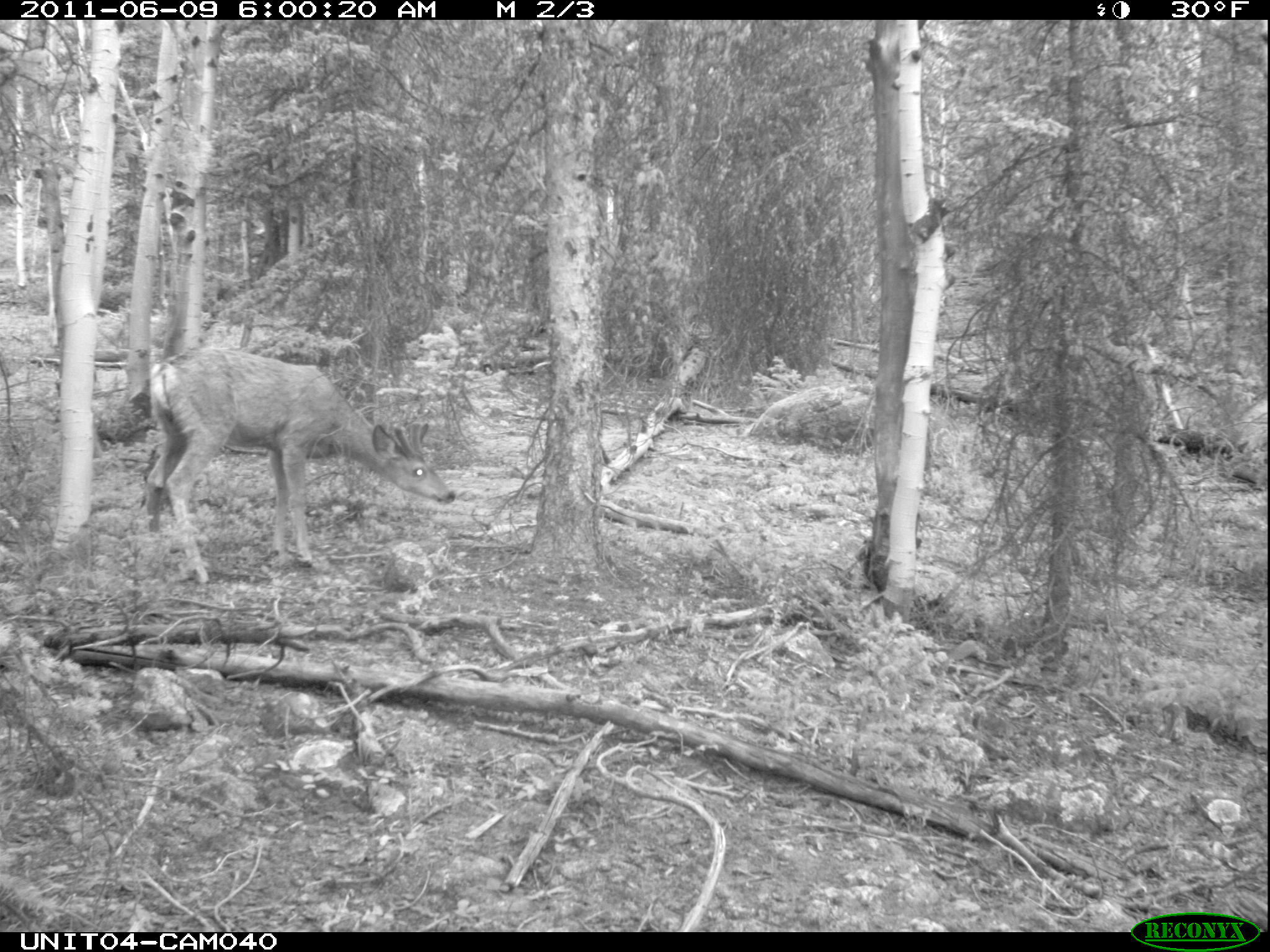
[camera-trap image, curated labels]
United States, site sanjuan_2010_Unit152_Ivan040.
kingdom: Animalia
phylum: Chordata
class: Mammalia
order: Artiodactyla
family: Cervidae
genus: Odocoileus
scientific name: Odocoileus hemionus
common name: mule deer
Odocoileus hemionus (mule deer).